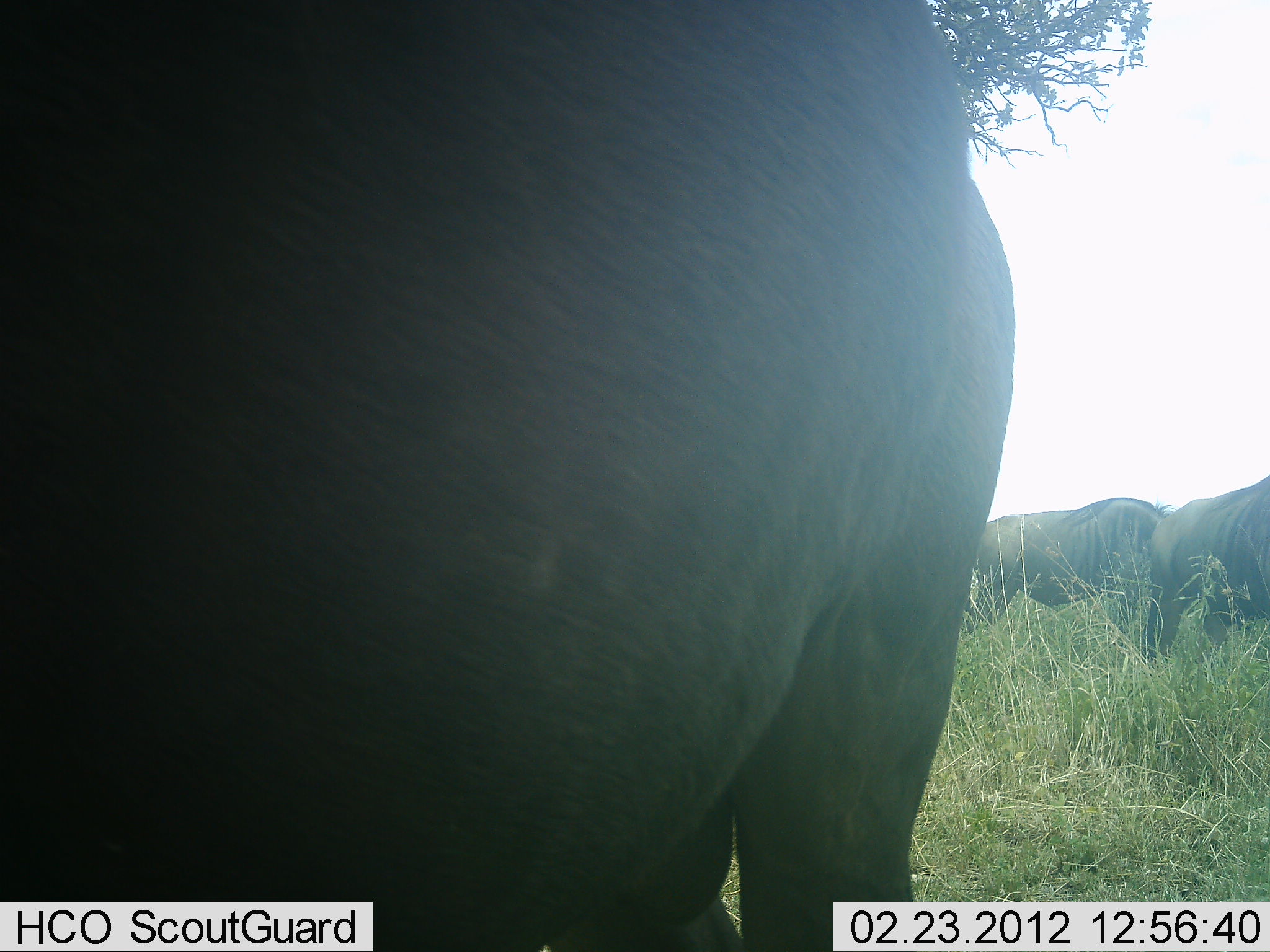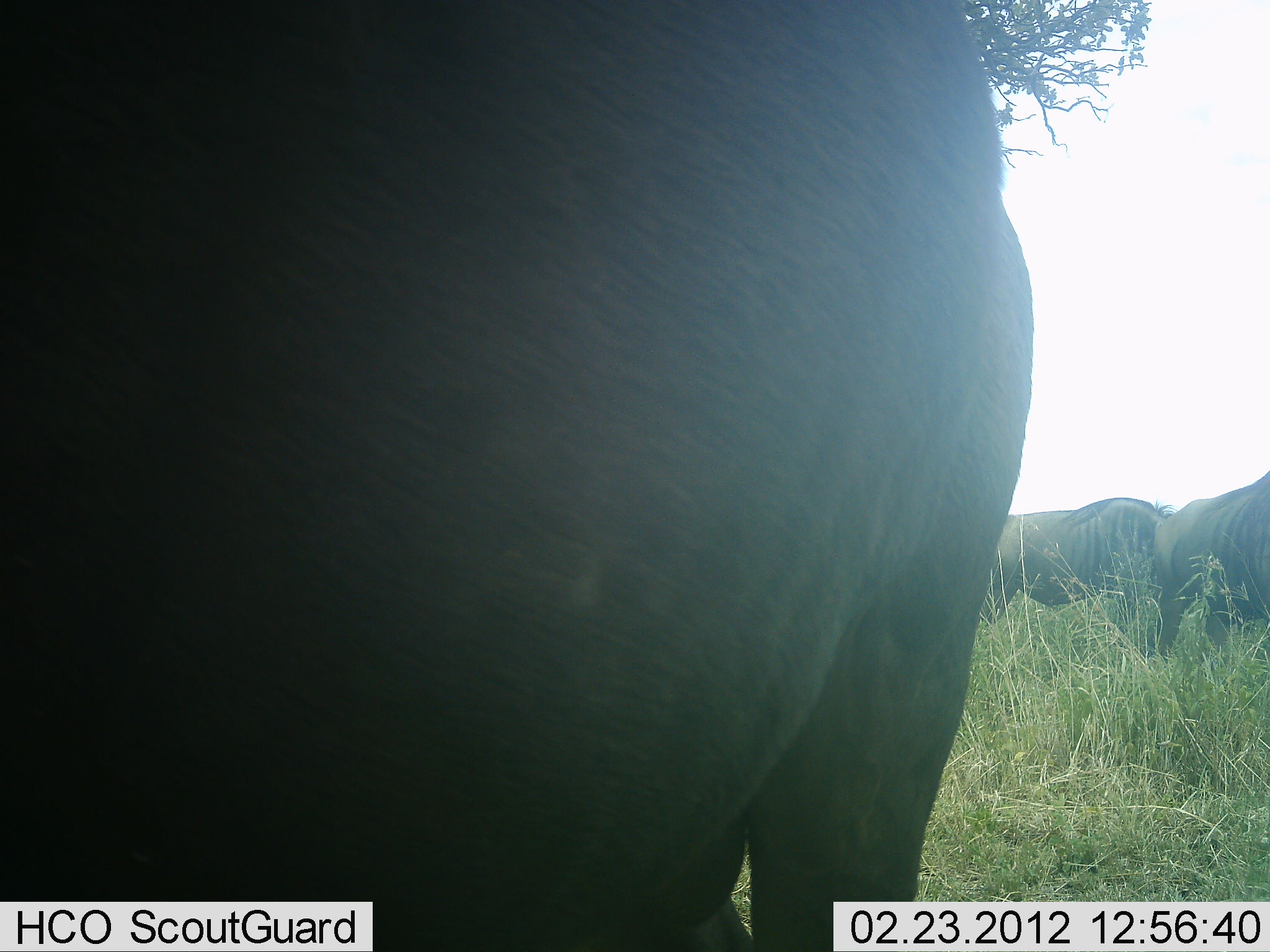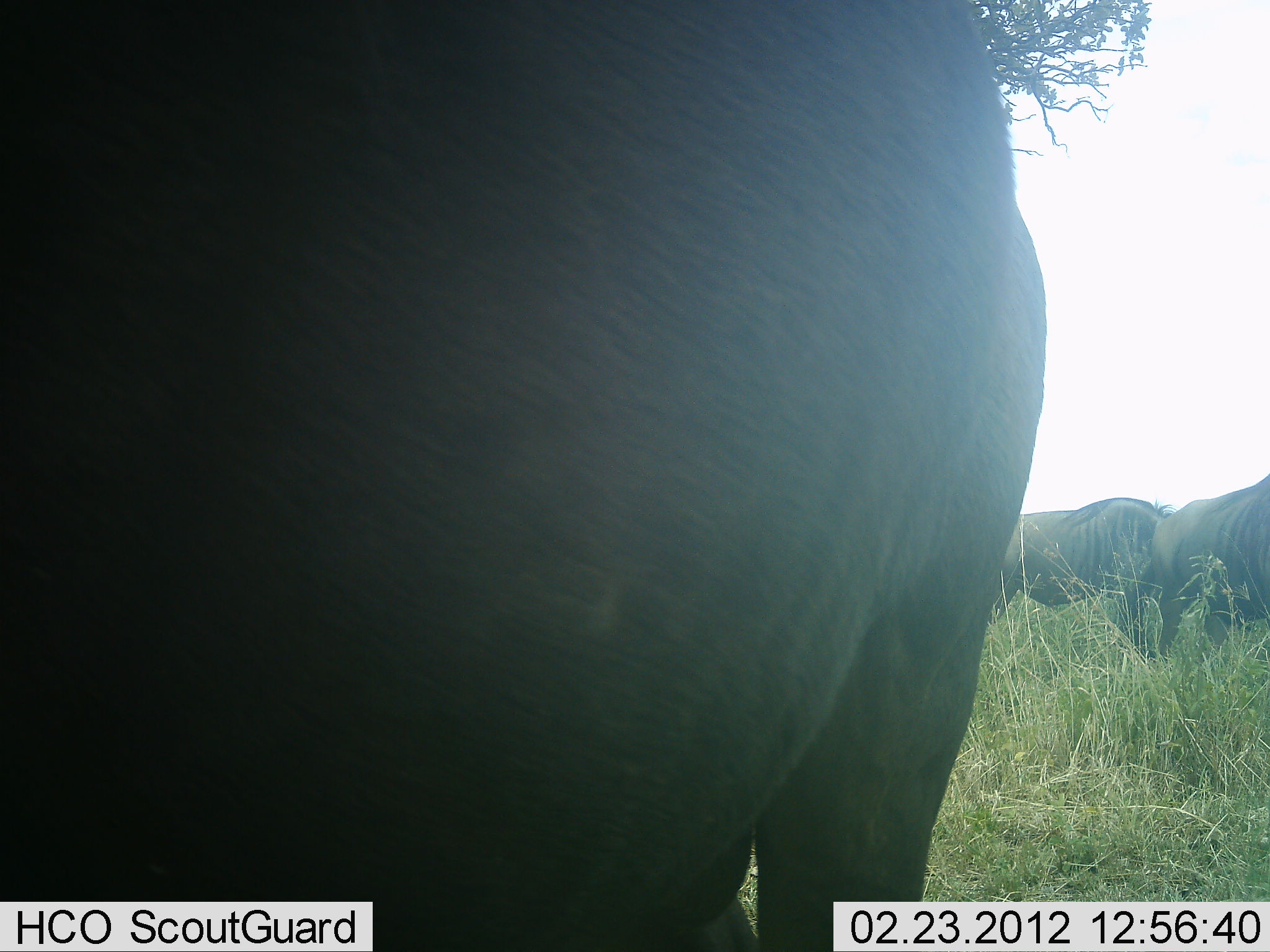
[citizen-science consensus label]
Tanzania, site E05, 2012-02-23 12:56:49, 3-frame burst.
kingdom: Animalia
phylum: Chordata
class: Mammalia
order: Artiodactyla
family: Bovidae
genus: Connochaetes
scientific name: Connochaetes taurinus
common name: blue wildebeest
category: wildebeest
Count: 3.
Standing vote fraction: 91%.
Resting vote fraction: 0%.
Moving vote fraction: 0%.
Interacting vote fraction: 0%.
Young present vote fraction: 0%.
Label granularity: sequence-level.